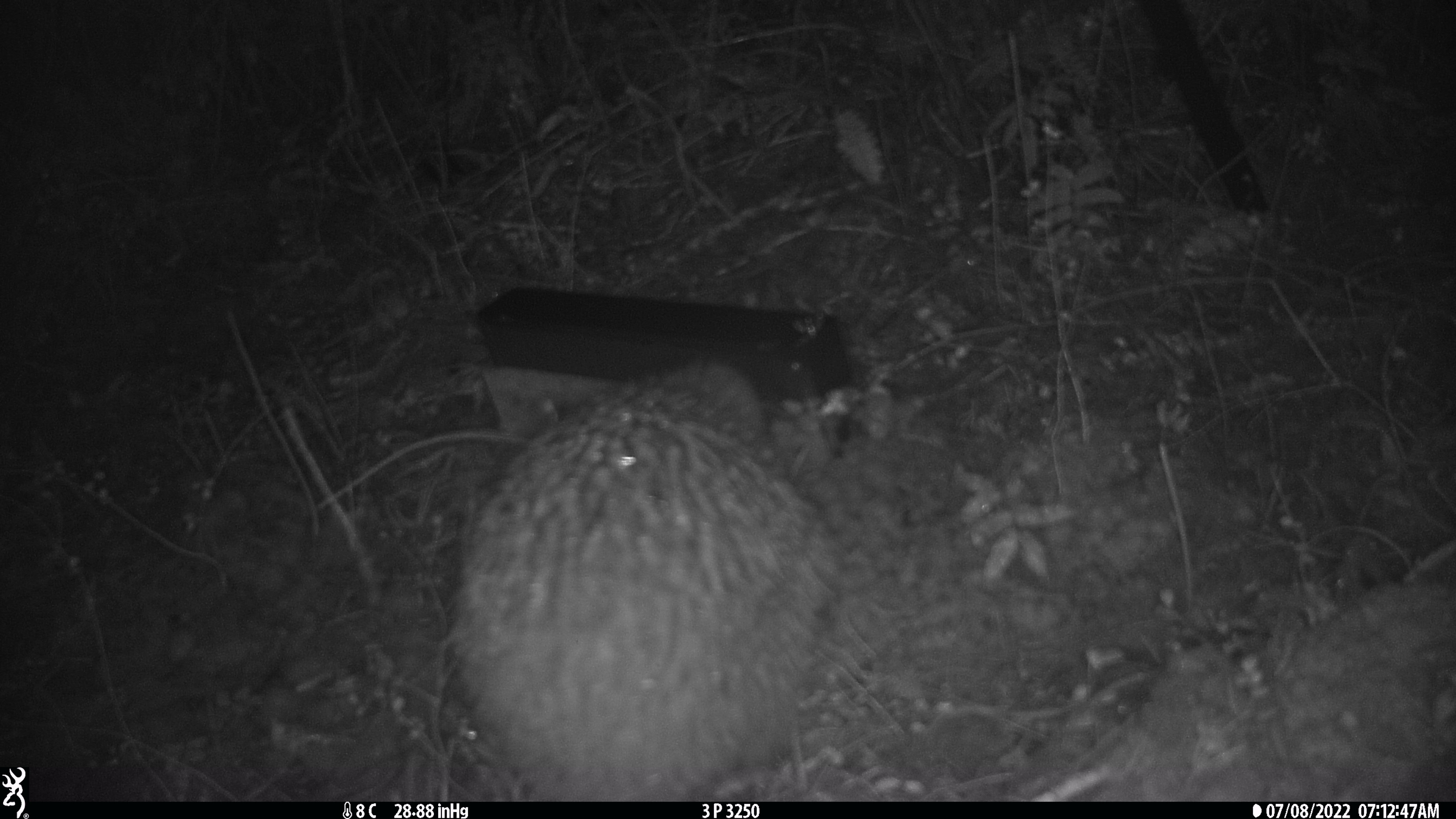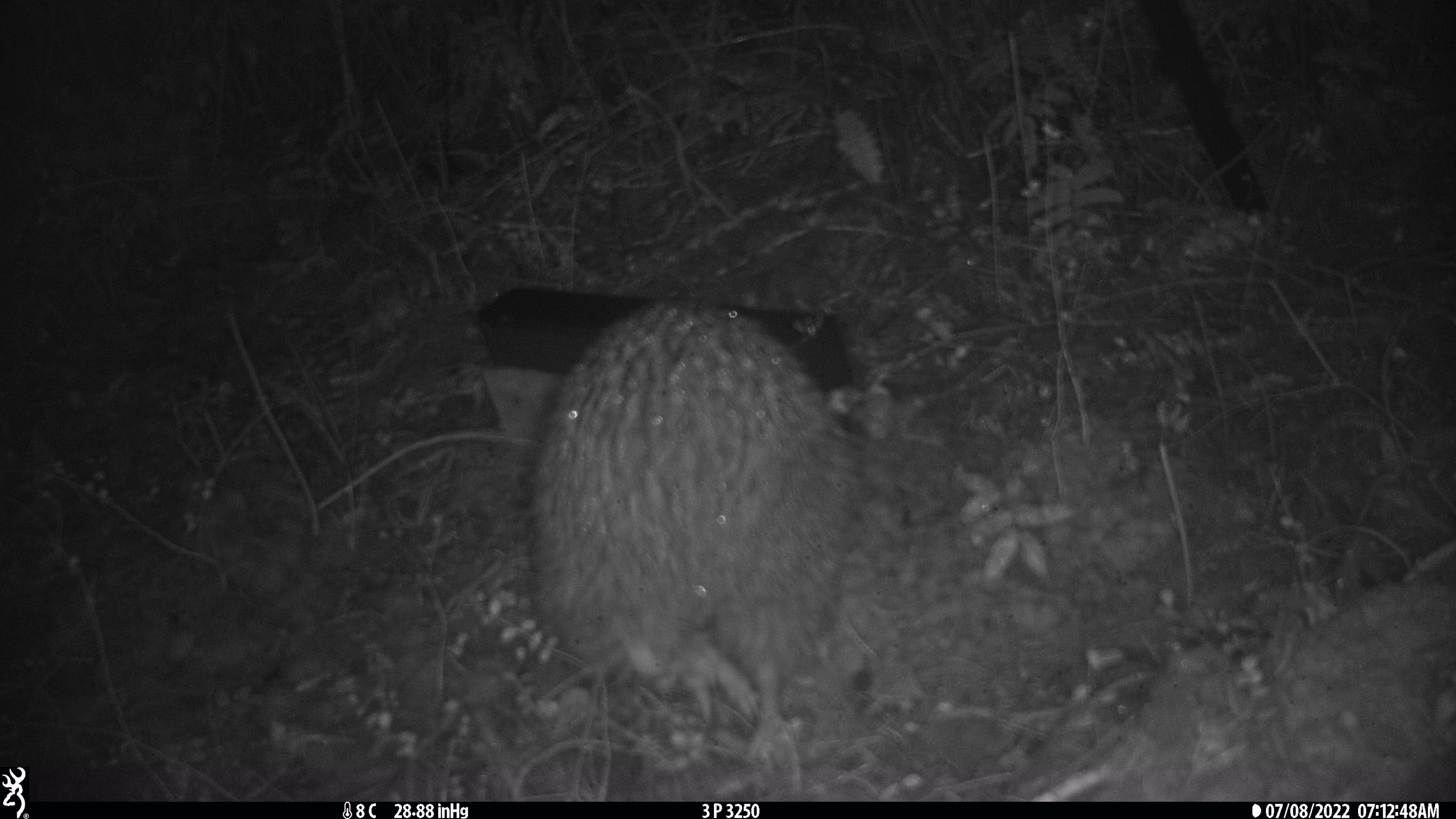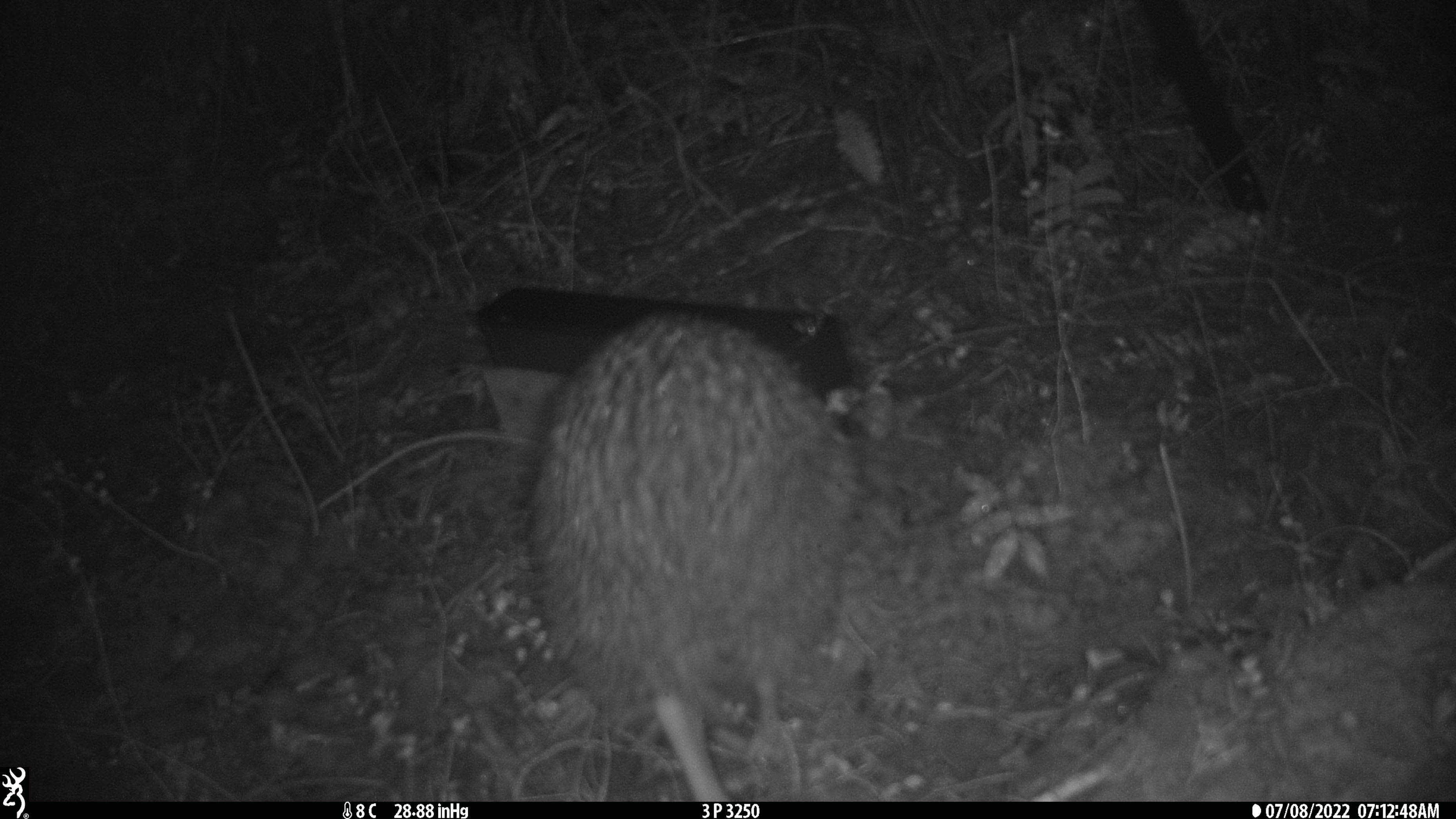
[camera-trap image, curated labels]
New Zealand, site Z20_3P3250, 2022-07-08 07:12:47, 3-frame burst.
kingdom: Animalia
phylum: Chordata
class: Aves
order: Apterygiformes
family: Apterygidae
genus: Apteryx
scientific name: Apteryx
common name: kiwi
Kiwi (Apteryx).